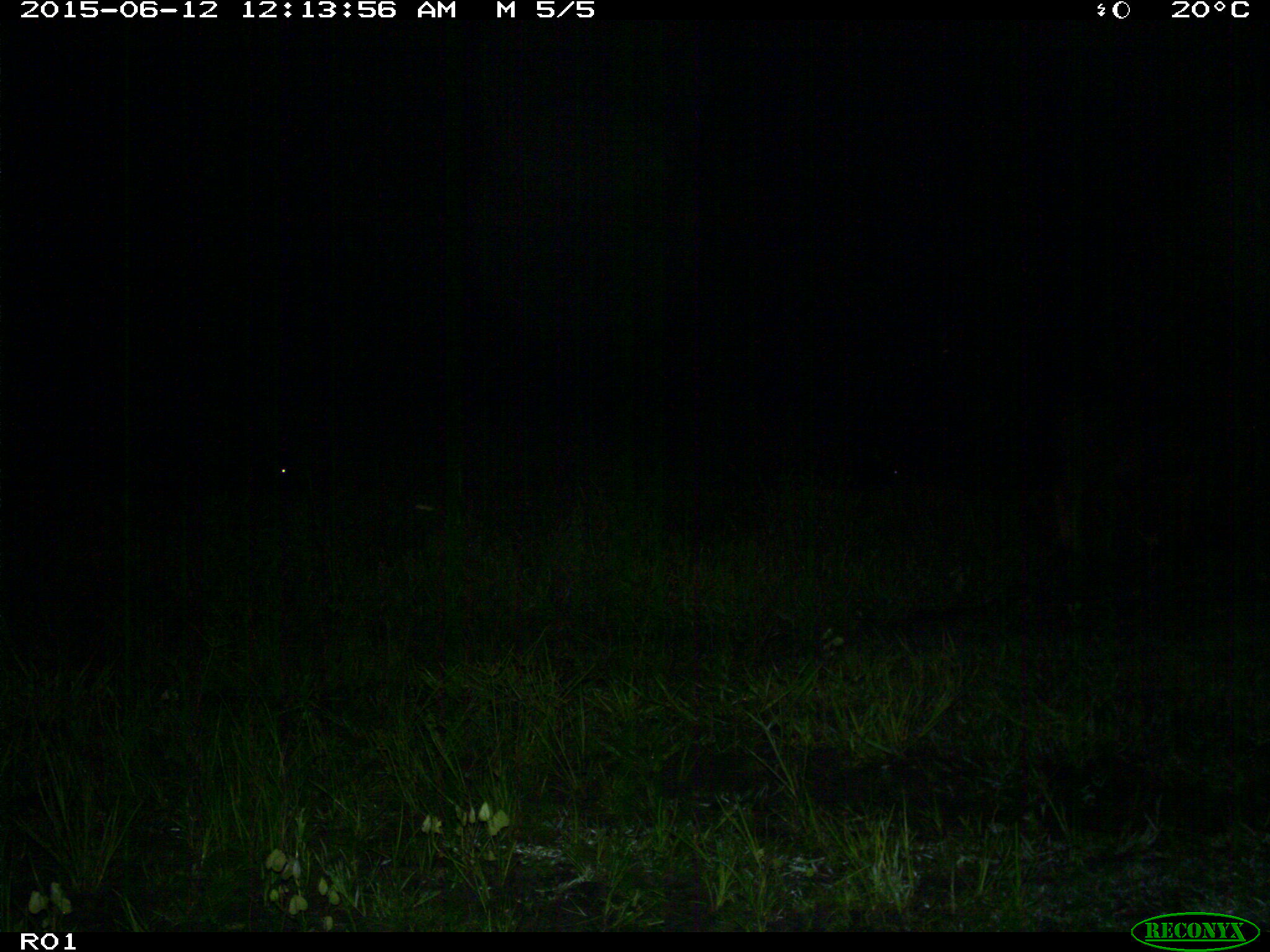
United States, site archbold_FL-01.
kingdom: Animalia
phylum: Chordata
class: Mammalia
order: Artiodactyla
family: Bovidae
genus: Bos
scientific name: Bos taurus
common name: domestic cow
Bos taurus (domestic cow).